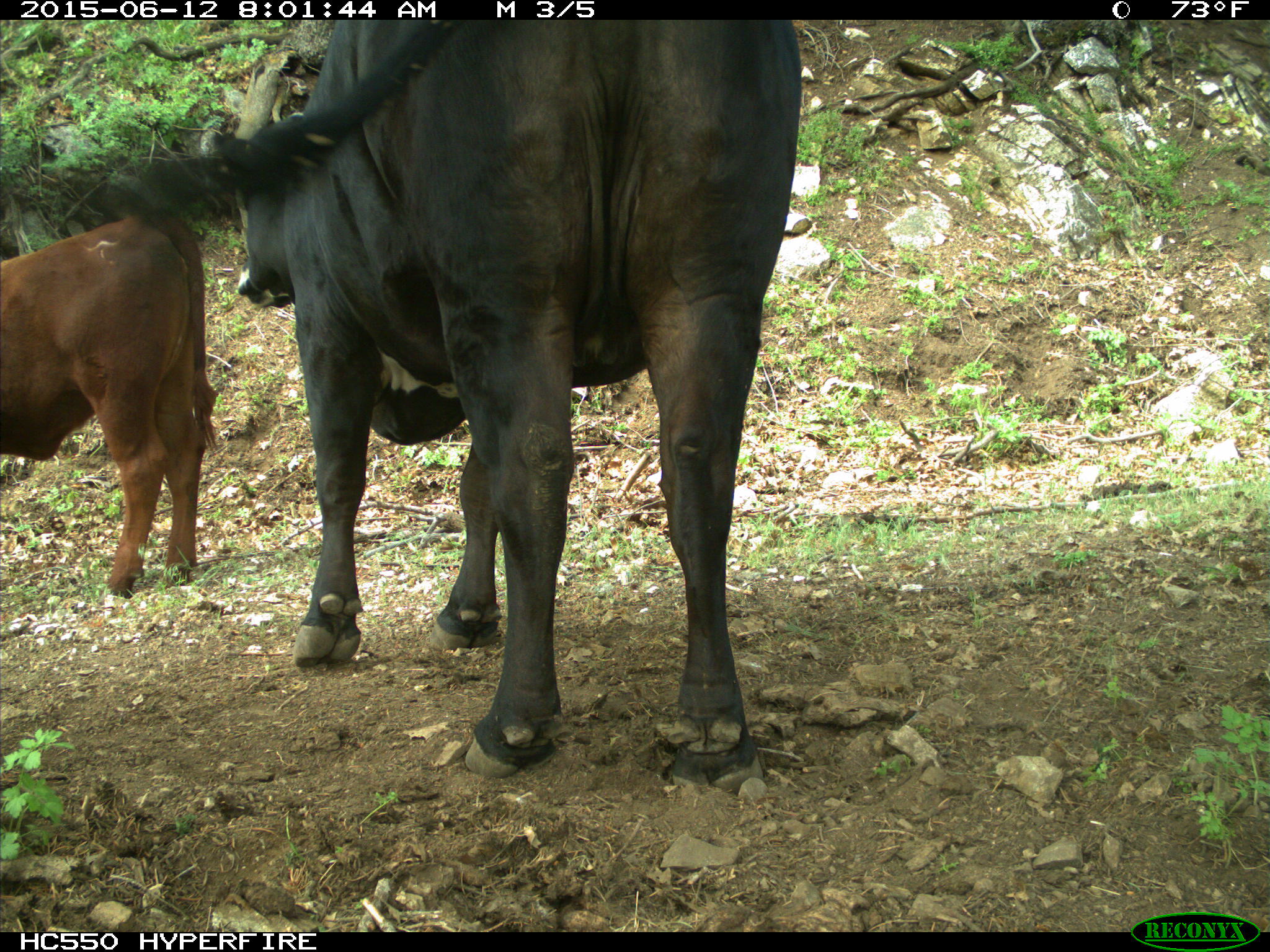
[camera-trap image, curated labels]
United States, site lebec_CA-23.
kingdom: Animalia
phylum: Chordata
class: Mammalia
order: Artiodactyla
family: Bovidae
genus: Bos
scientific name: Bos taurus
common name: domestic cow